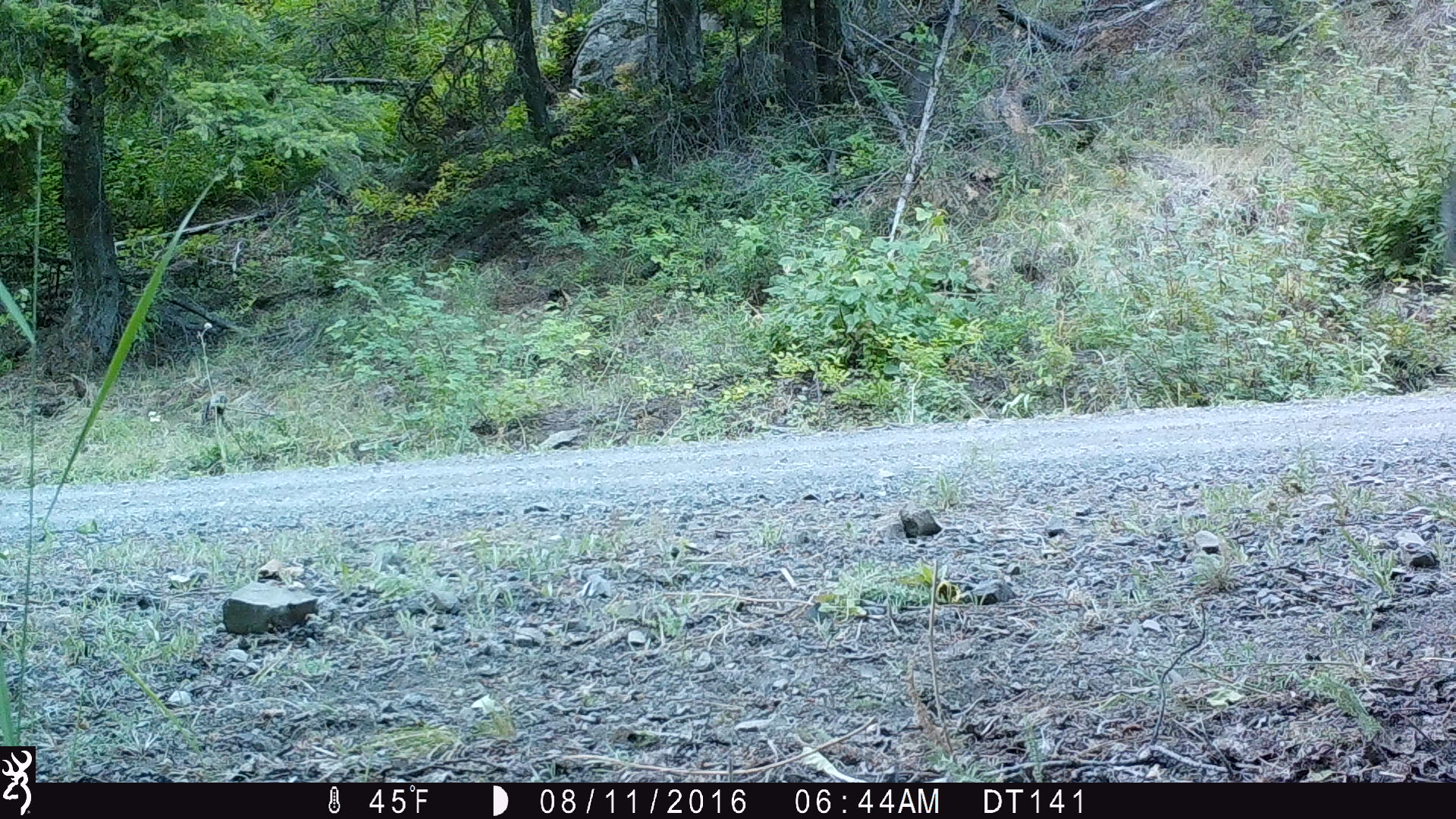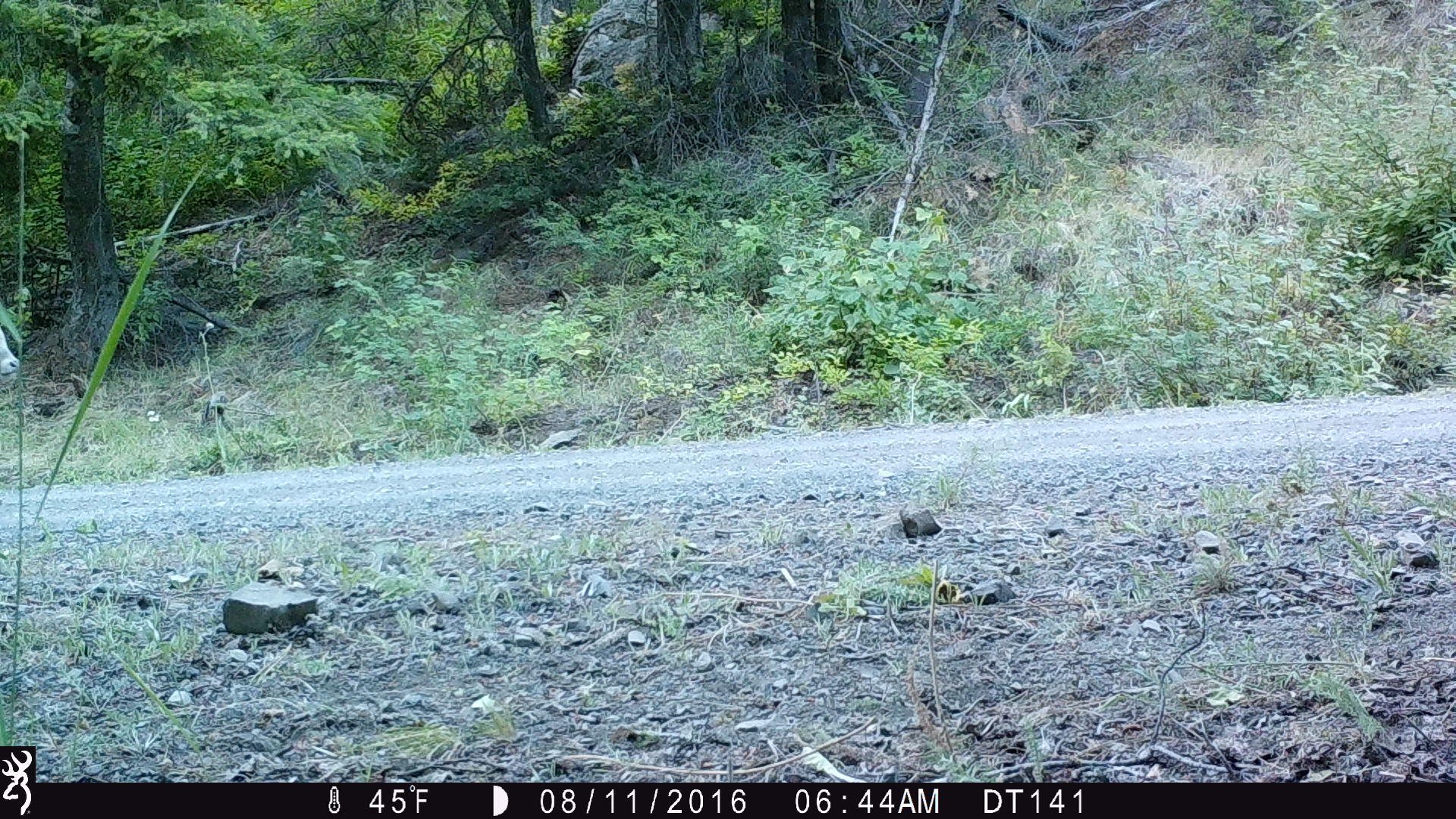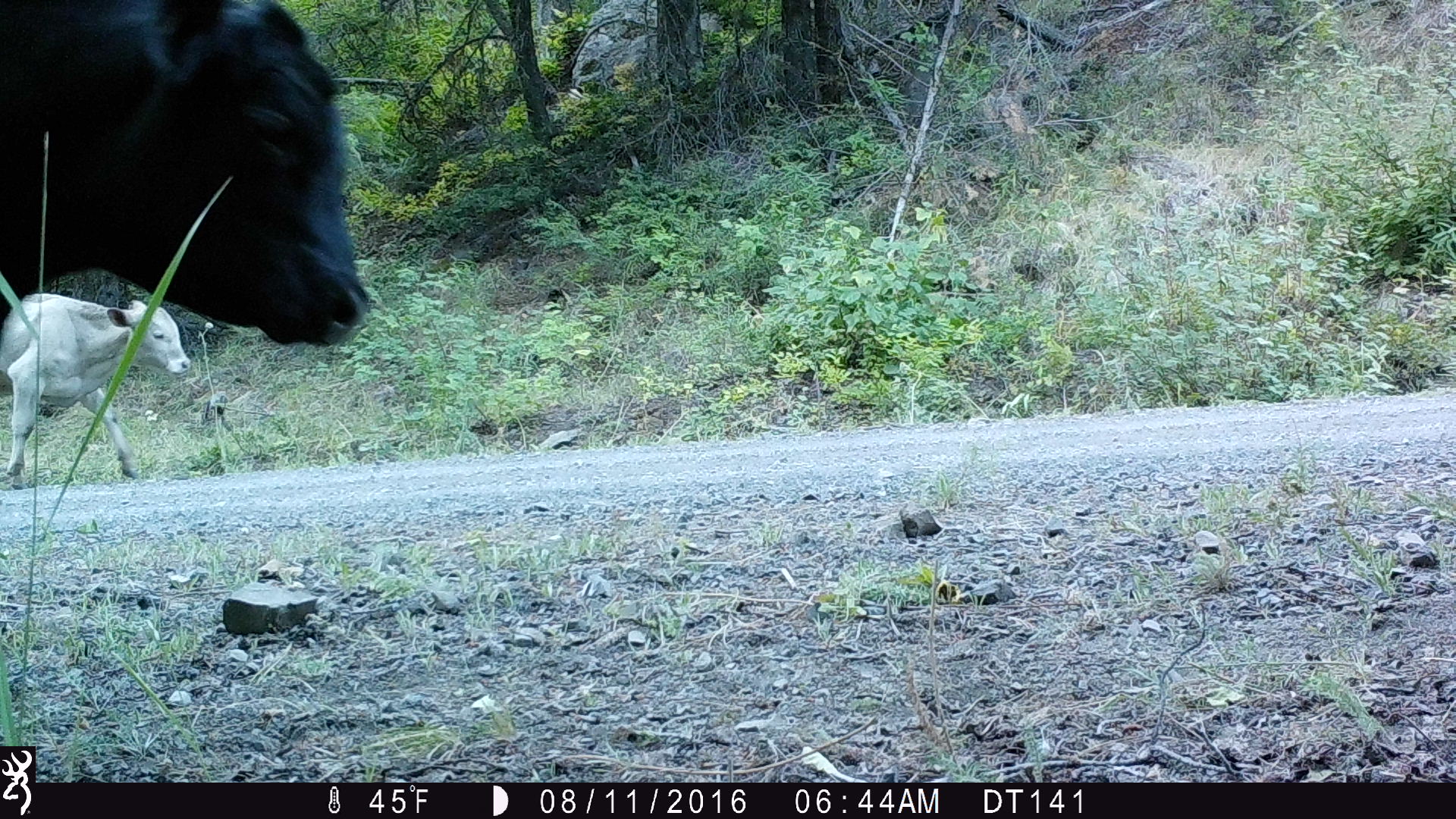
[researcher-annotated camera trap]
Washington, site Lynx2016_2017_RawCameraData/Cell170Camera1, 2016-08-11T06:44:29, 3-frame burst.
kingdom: Animalia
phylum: Chordata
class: Mammalia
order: Artiodactyla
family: Bovidae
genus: Bos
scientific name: Bos taurus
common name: domestic cattle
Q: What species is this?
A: Domestic cattle (Bos taurus).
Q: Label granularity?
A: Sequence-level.